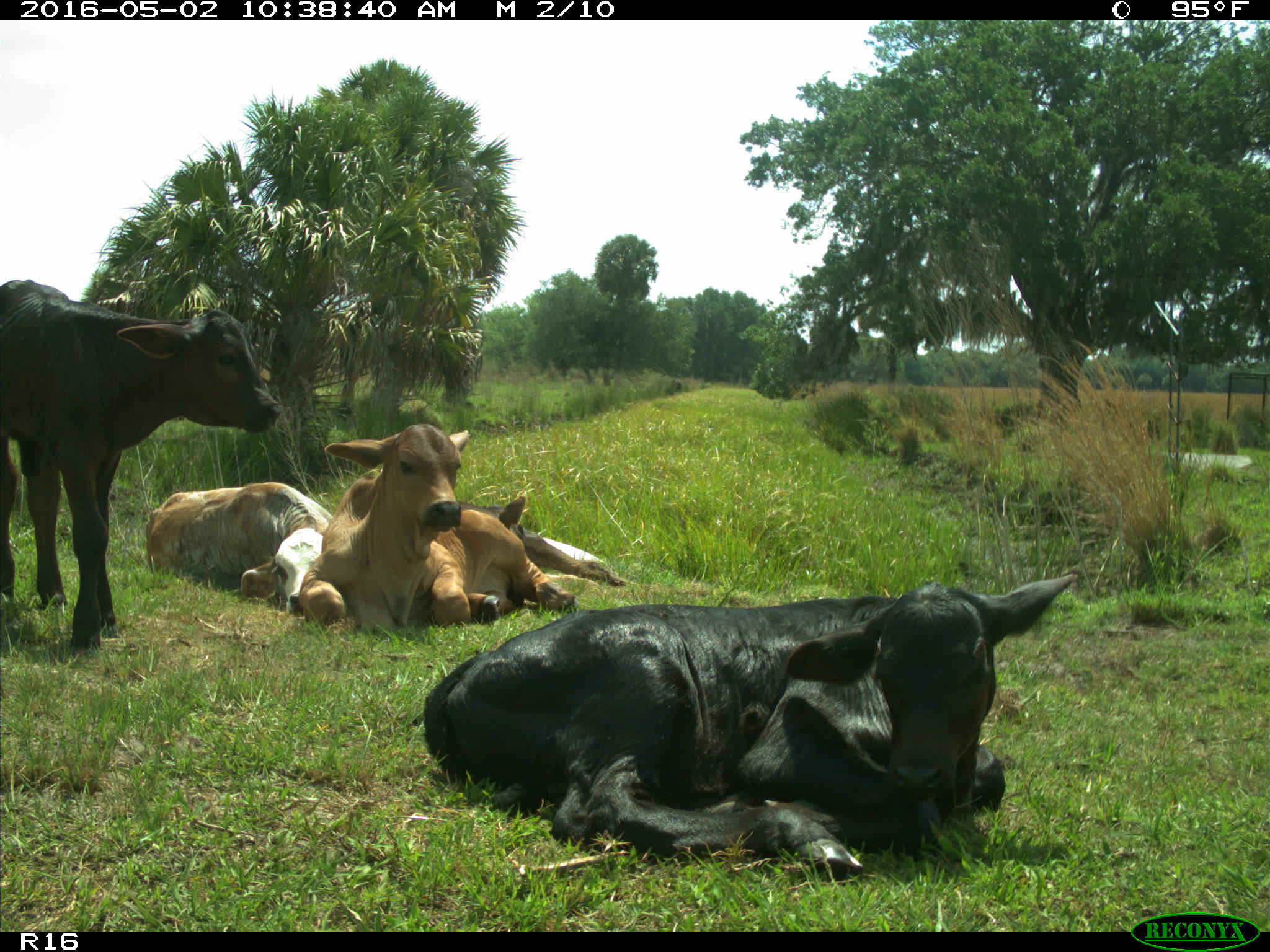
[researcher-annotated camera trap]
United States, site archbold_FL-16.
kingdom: Animalia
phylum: Chordata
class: Mammalia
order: Artiodactyla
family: Bovidae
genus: Bos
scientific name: Bos taurus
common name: domestic cow